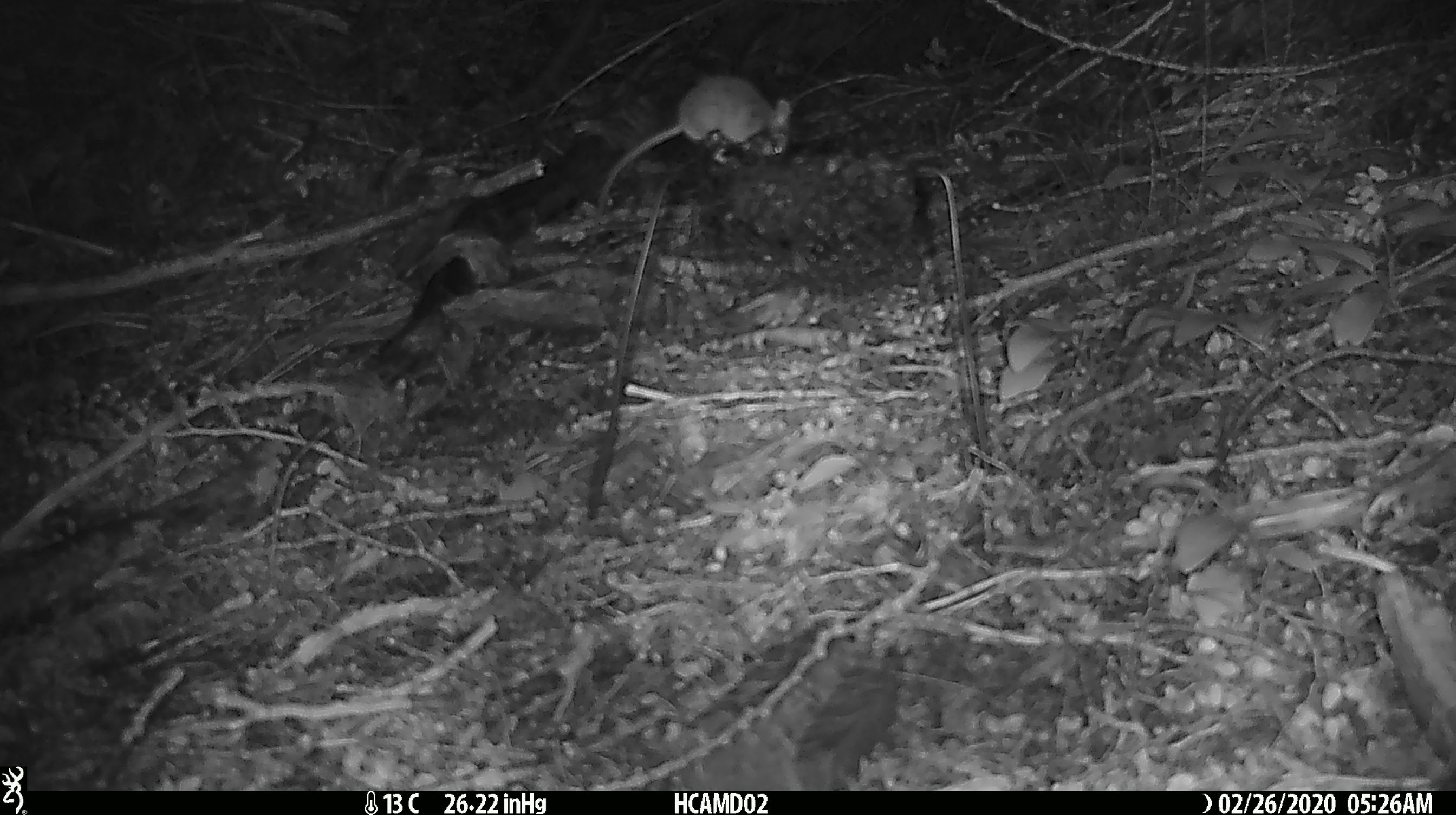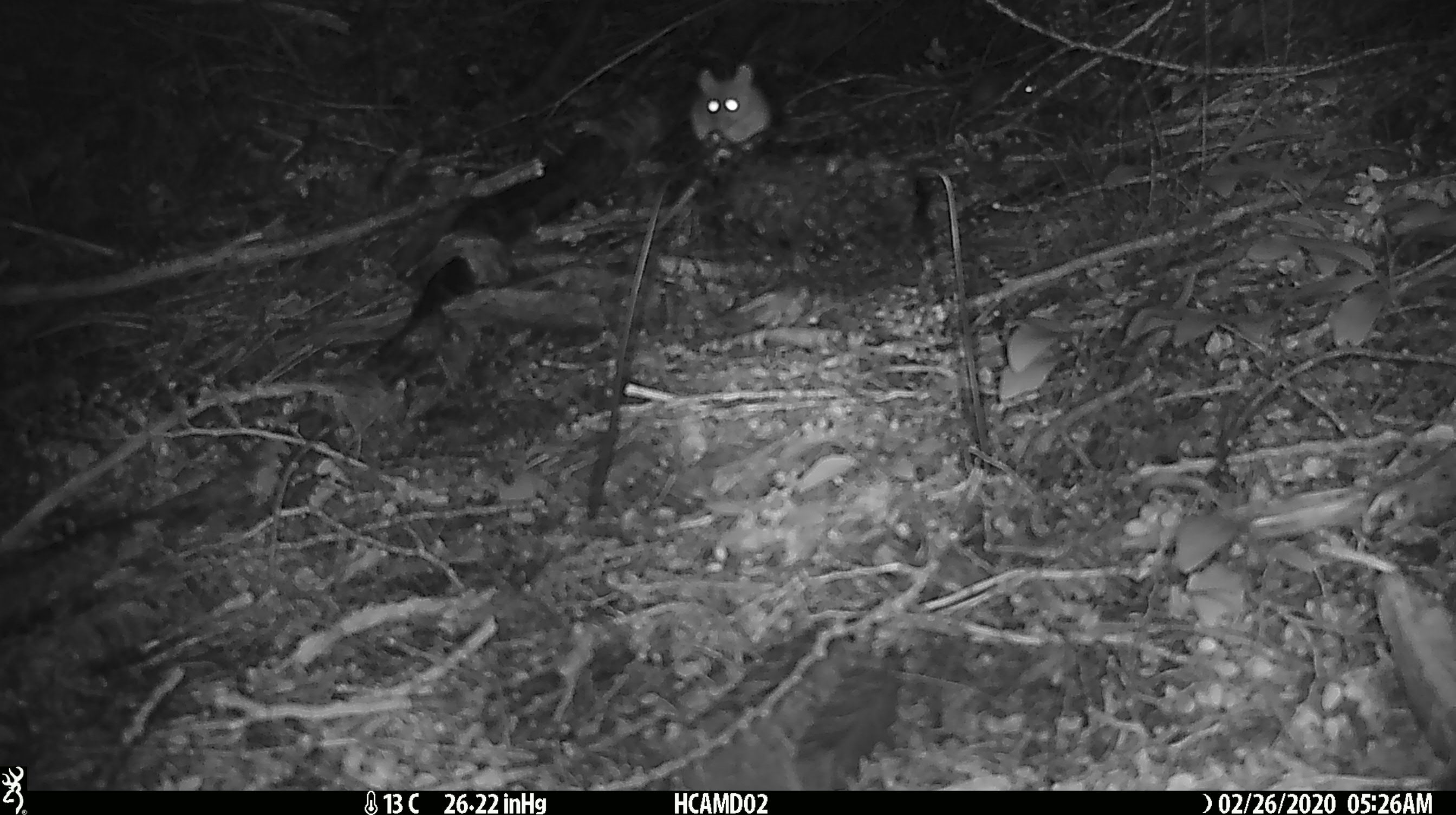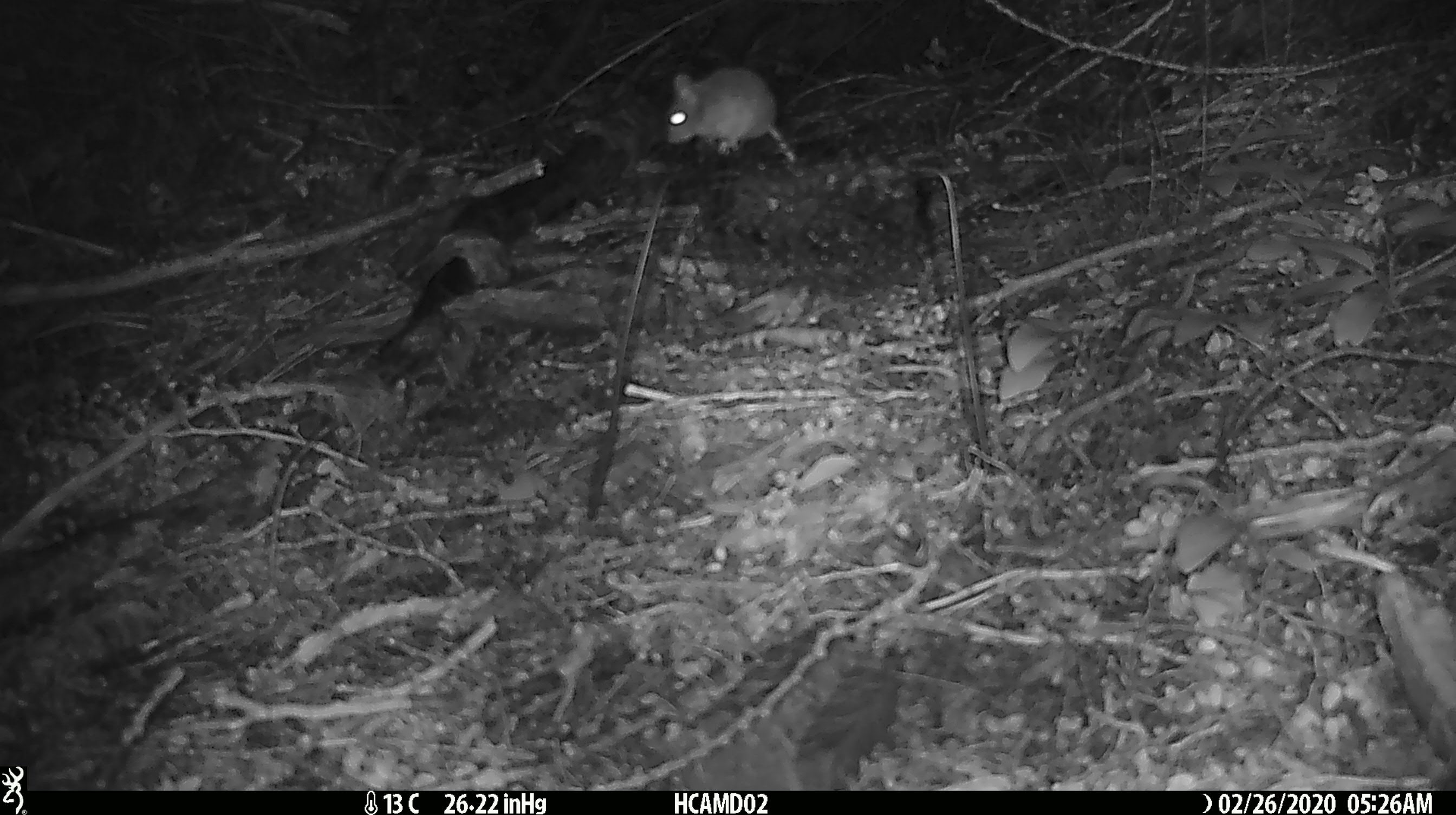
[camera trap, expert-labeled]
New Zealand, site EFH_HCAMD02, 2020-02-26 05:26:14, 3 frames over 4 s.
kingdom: Animalia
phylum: Chordata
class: Mammalia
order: Rodentia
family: Muridae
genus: Mus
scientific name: Mus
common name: mouse